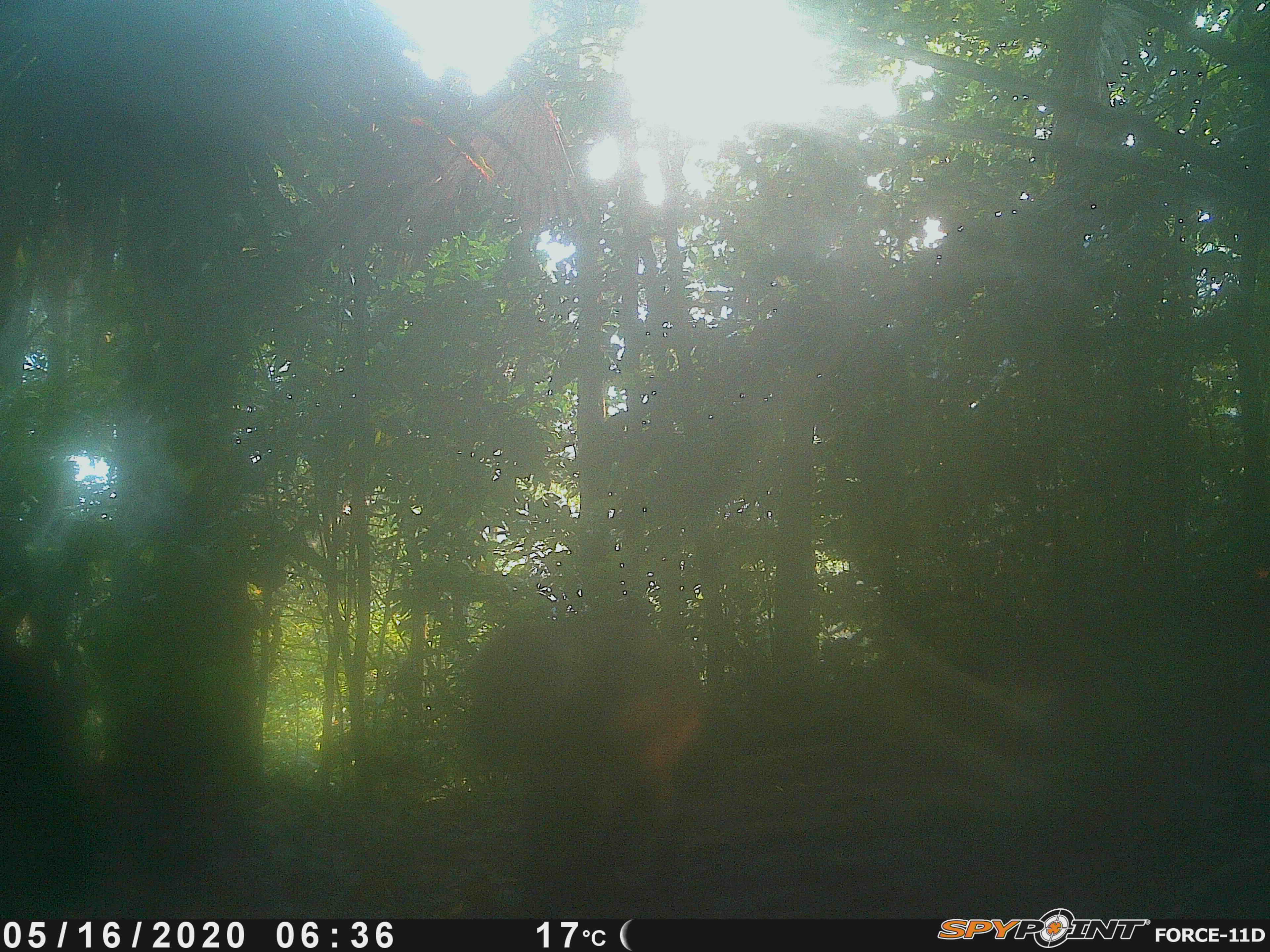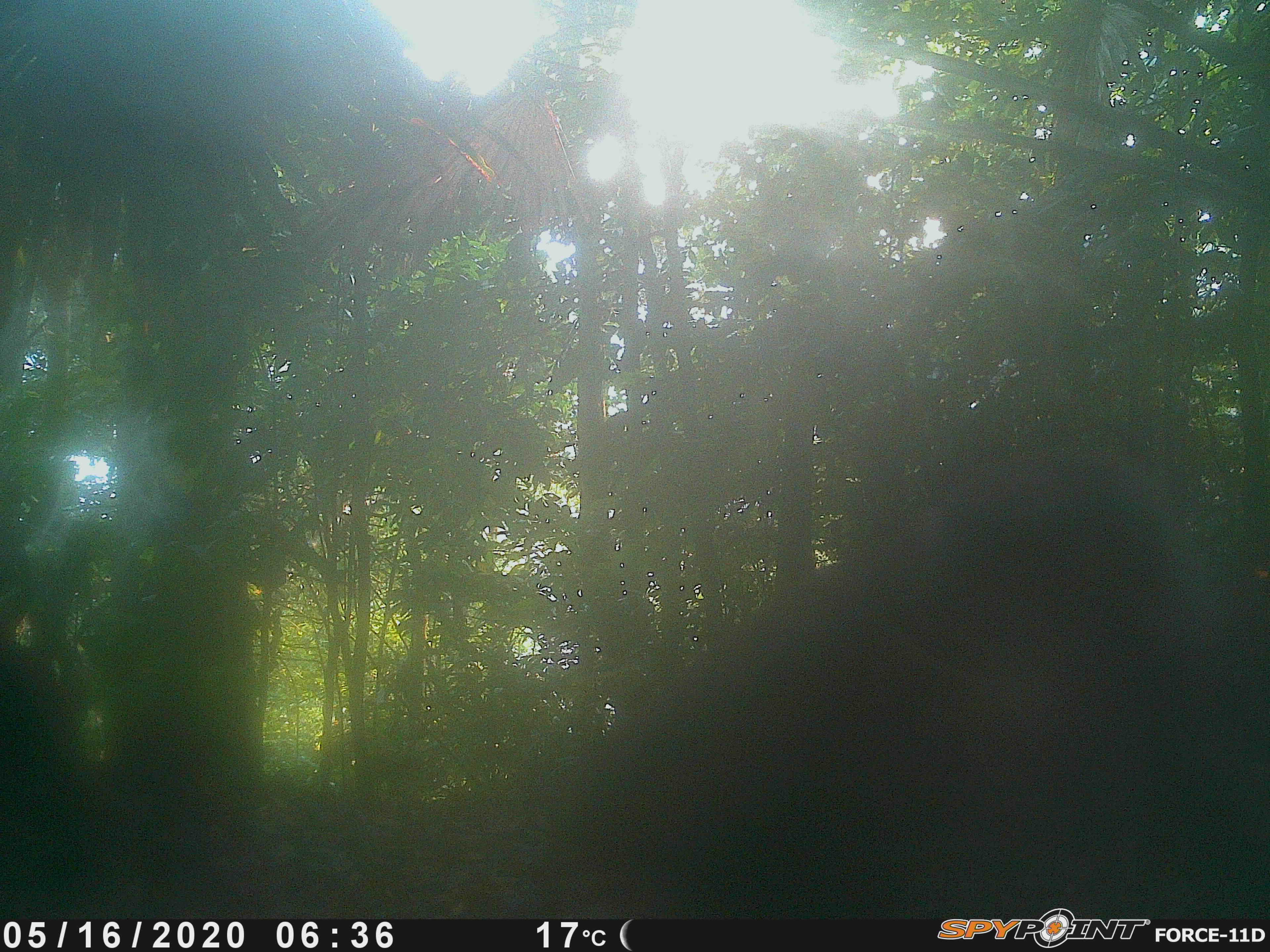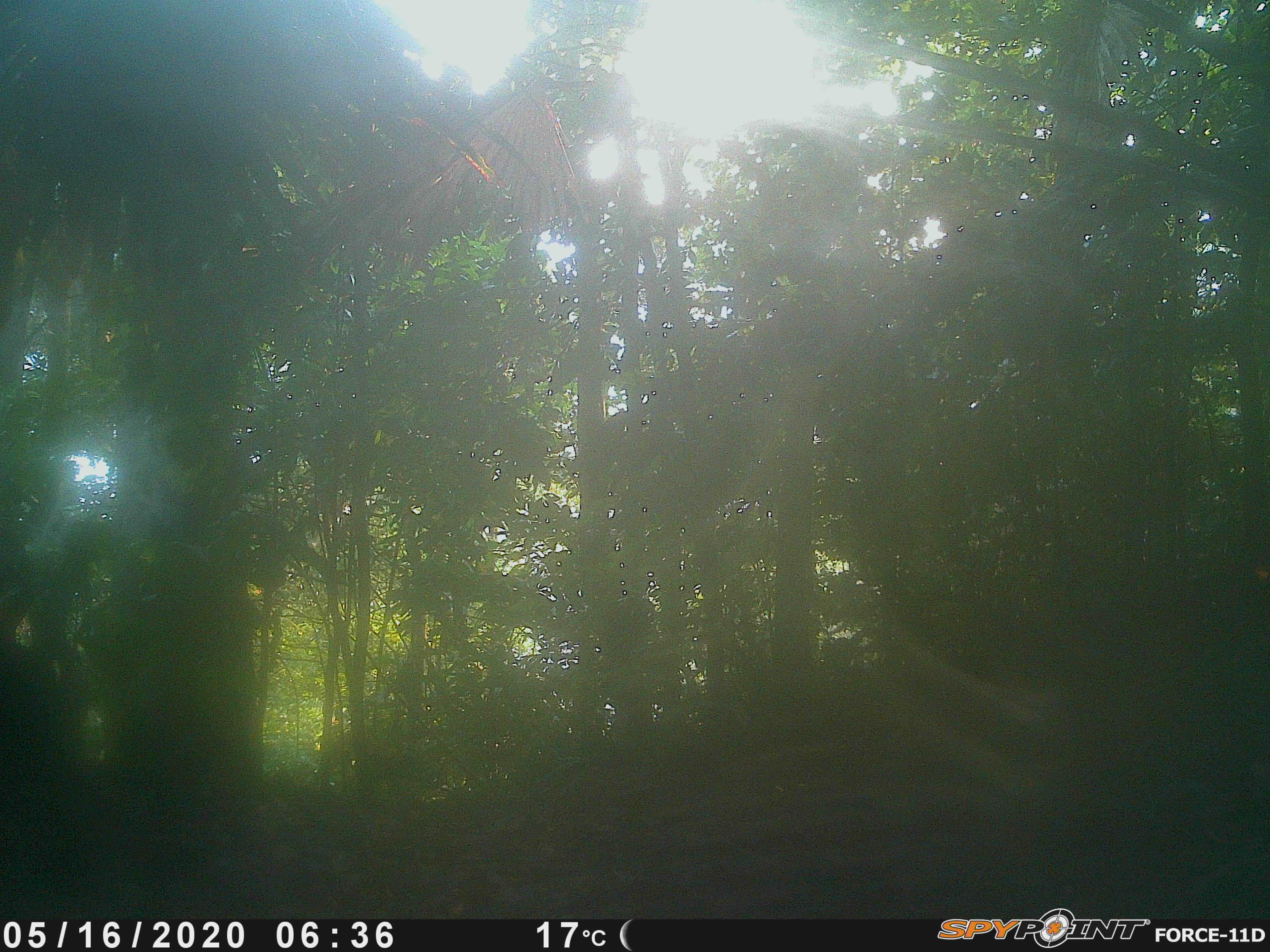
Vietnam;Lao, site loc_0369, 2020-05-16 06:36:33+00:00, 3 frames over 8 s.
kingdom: Animalia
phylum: Chordata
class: Mammalia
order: Primates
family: Cercopithecidae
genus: Macaca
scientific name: Macaca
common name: macaque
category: unidentified macaque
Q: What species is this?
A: Unidentified macaque (macaque) (Macaca).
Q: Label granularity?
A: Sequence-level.